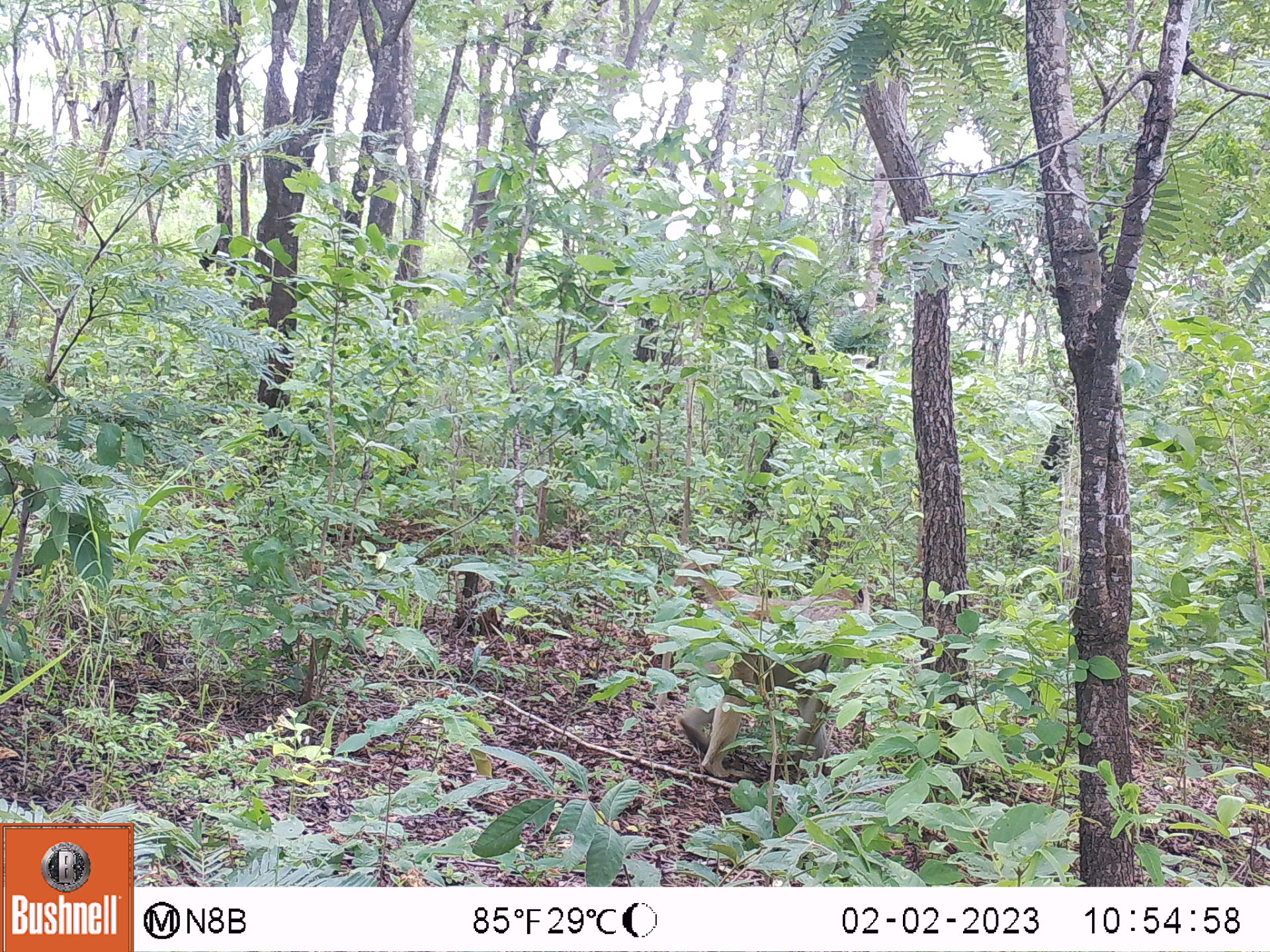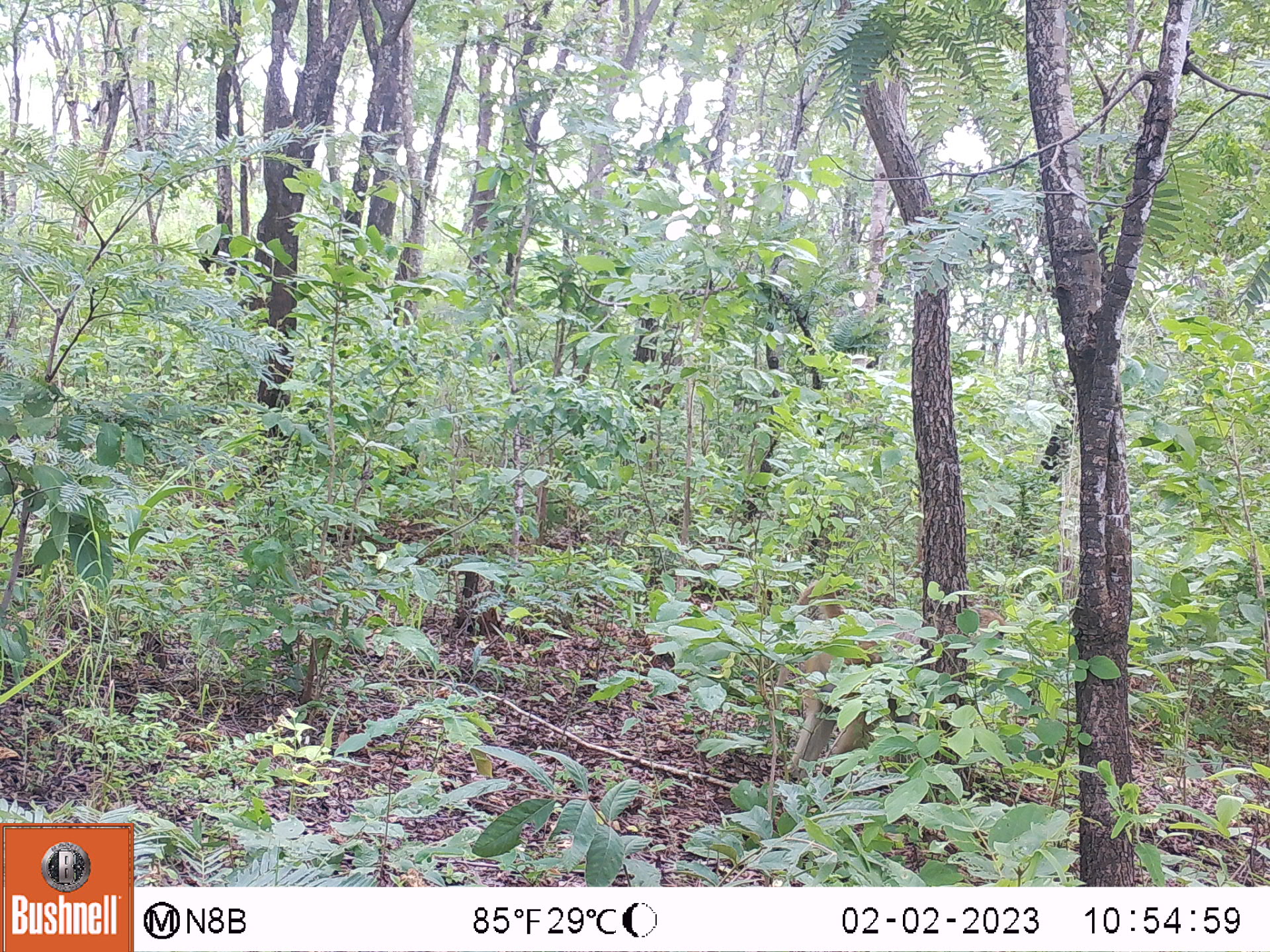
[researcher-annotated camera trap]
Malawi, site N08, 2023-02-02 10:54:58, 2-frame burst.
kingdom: Animalia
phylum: Chordata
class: Mammalia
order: Primates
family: Cercopithecidae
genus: Papio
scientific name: Papio cynocephalus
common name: yellow baboon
Yellow baboon (Papio cynocephalus), count 1.